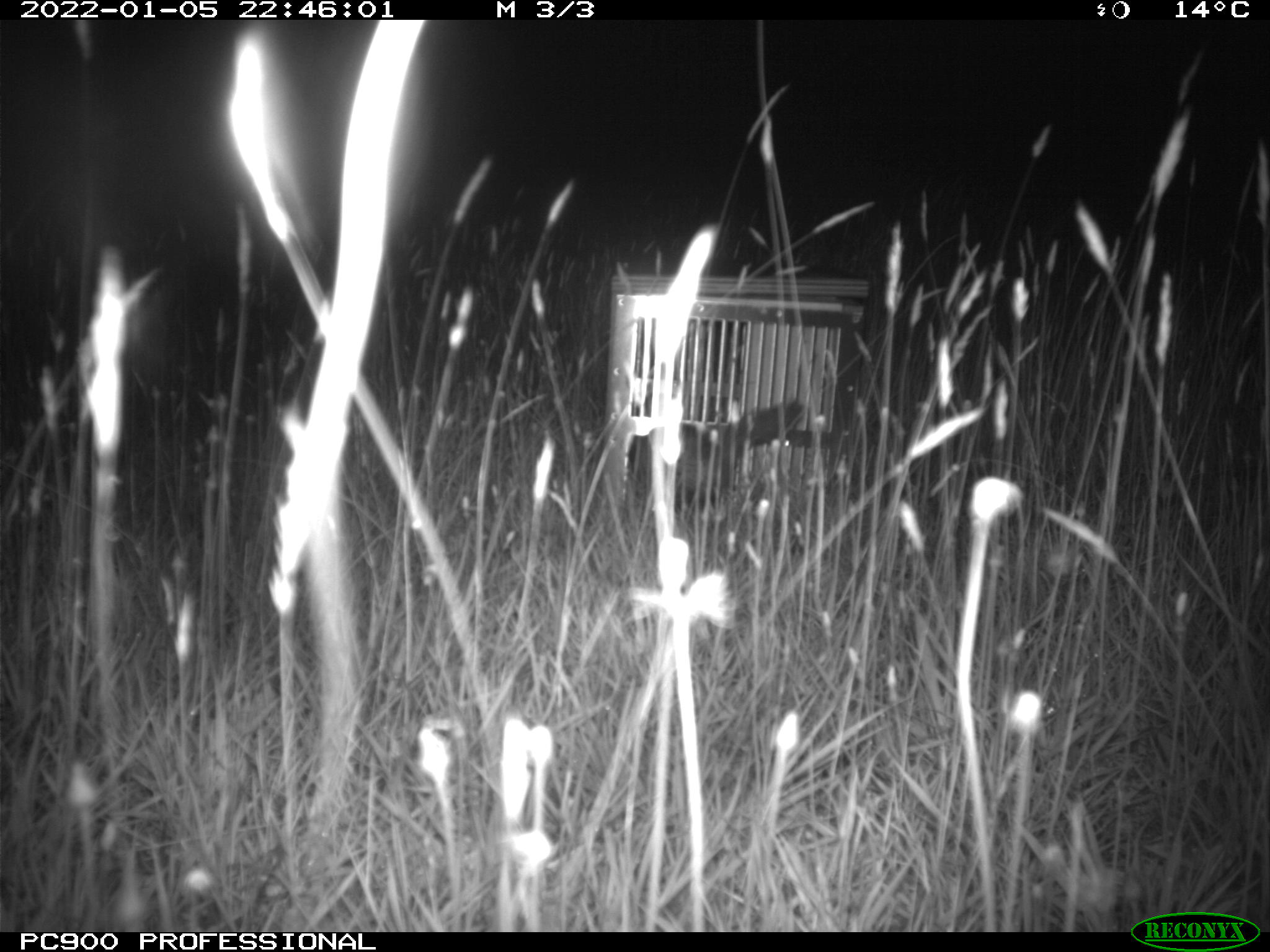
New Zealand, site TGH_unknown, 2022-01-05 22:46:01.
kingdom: Animalia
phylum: Chordata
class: Mammalia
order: Carnivora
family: Mustelidae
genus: Mustela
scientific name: Mustela furo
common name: ferret